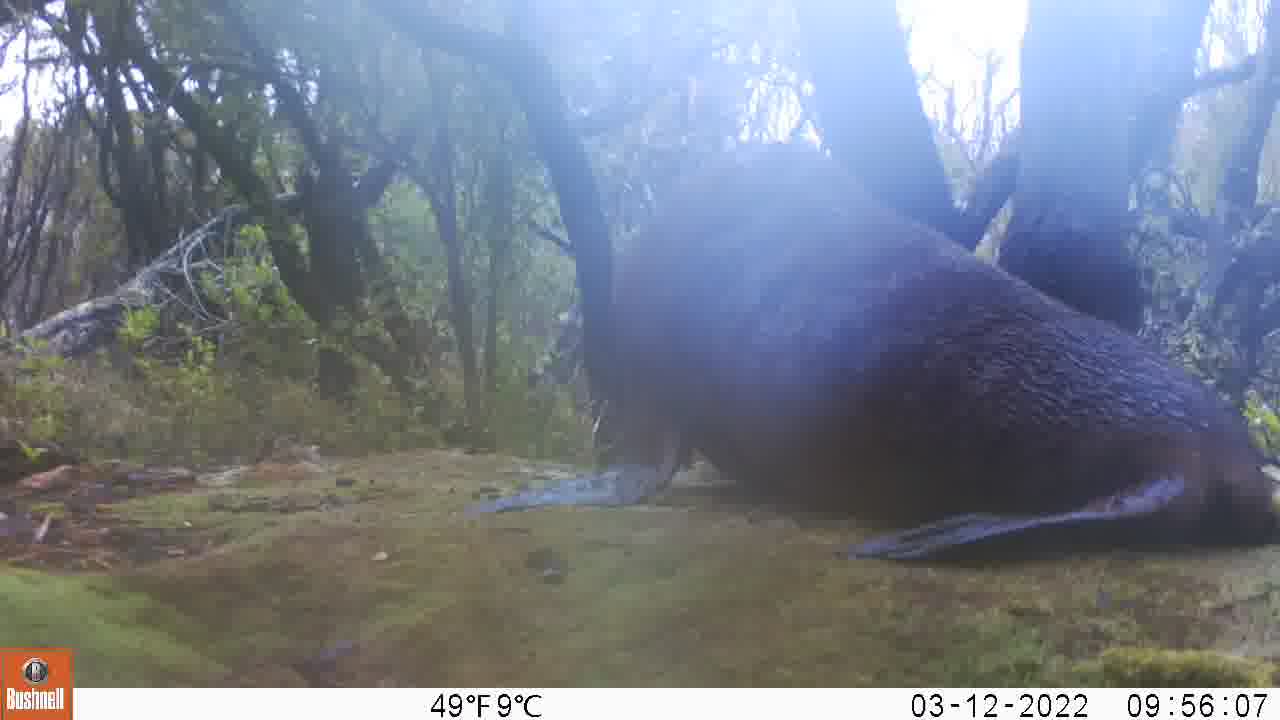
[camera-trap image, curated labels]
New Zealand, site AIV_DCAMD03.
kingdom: Animalia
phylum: Chordata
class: Mammalia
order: Carnivora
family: Otariidae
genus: Phocarctos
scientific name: Phocarctos hookeri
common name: new zealand sea lion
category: sealion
Sealion (new zealand sea lion) (Phocarctos hookeri).